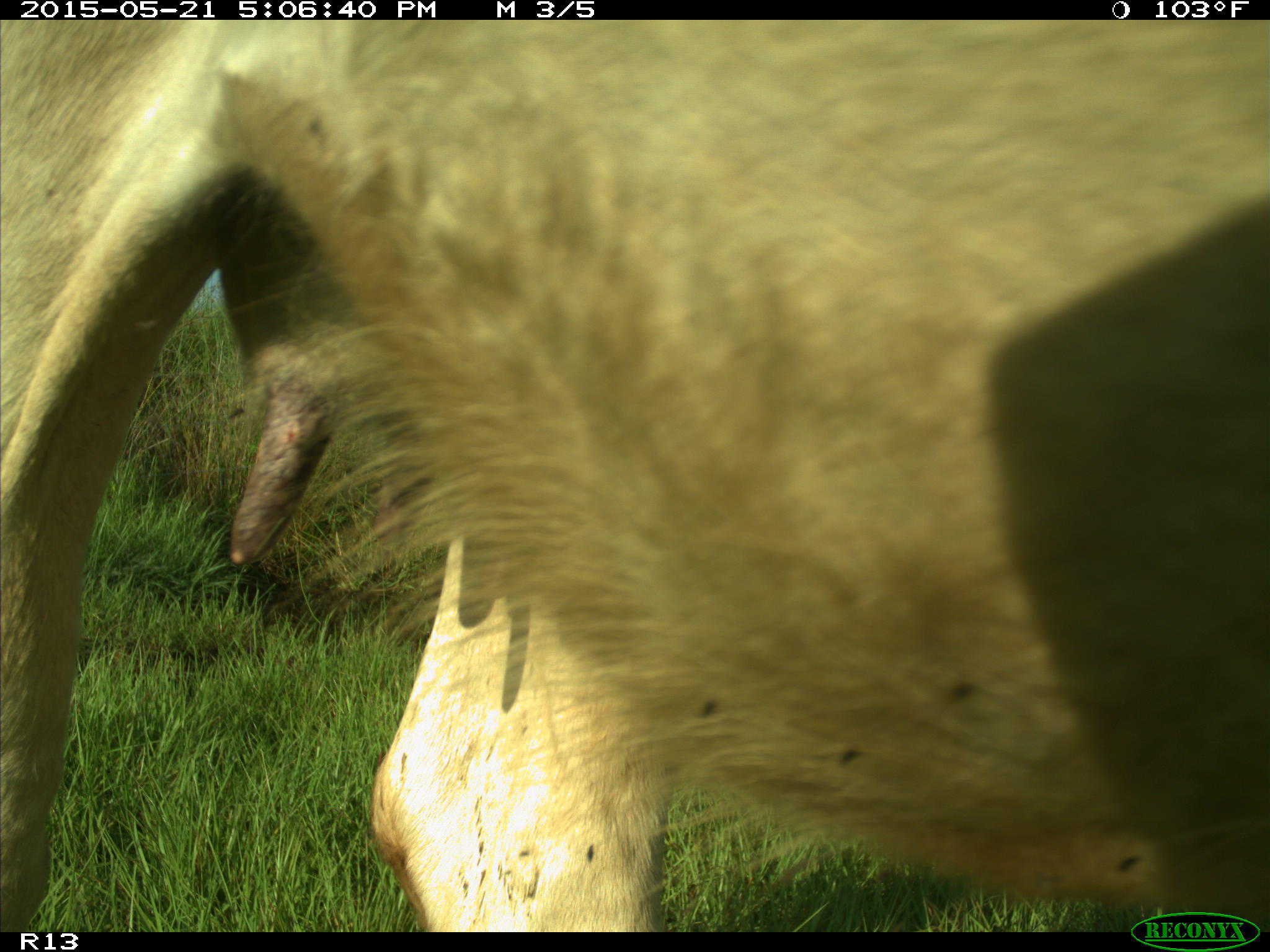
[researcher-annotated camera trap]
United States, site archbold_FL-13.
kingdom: Animalia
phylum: Chordata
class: Mammalia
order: Artiodactyla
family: Bovidae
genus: Bos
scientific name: Bos taurus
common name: domestic cow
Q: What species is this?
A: Bos taurus (domestic cow).